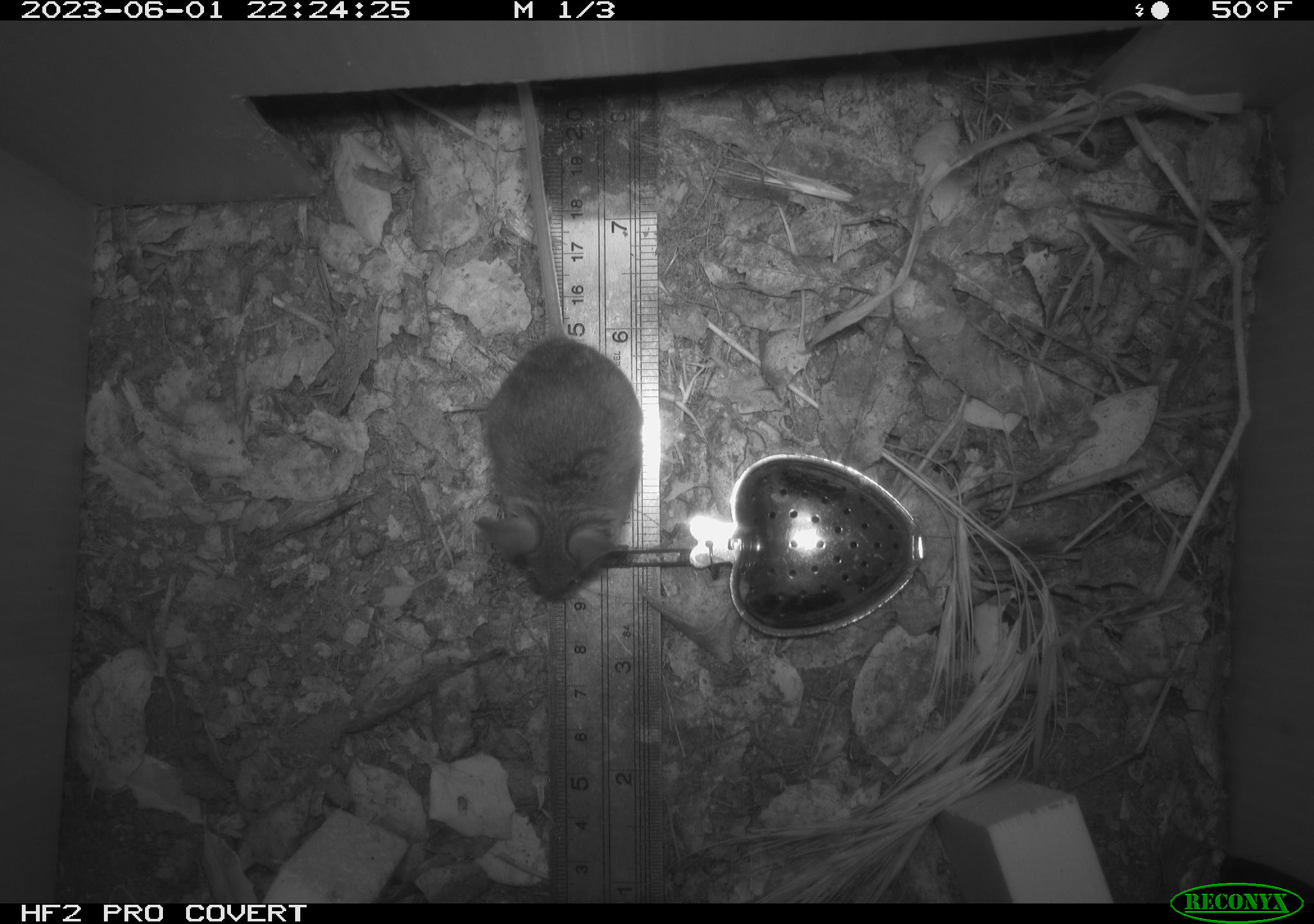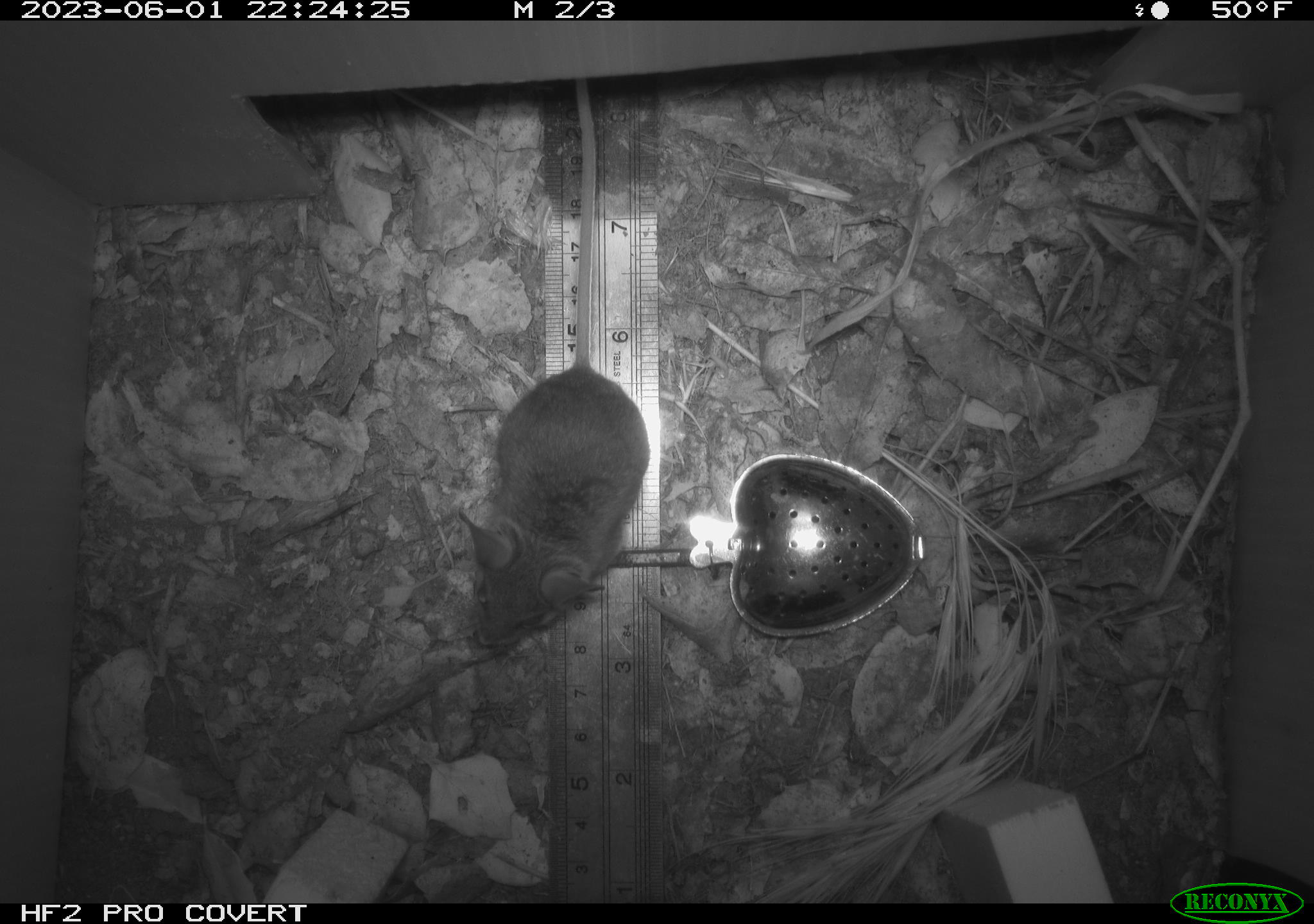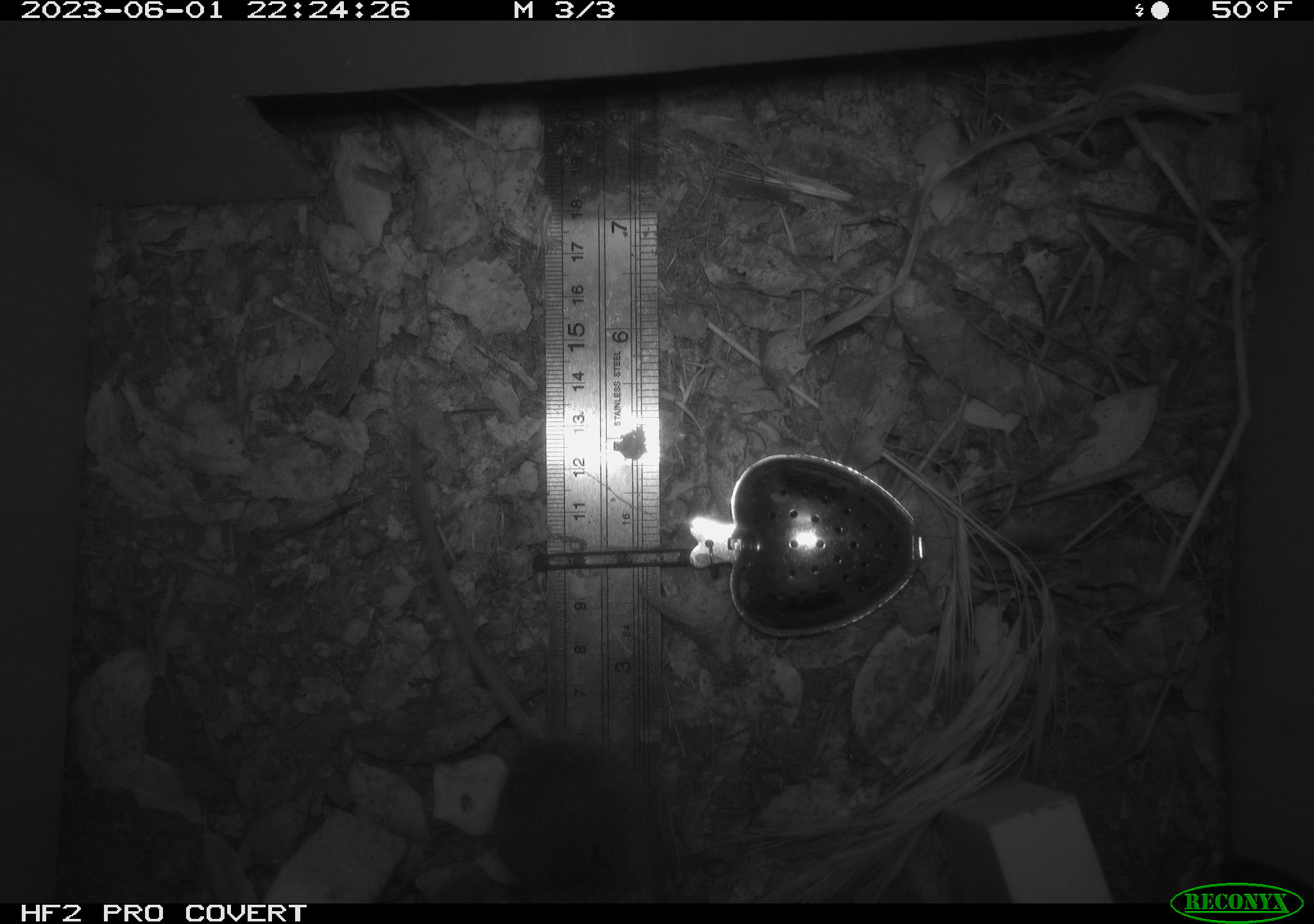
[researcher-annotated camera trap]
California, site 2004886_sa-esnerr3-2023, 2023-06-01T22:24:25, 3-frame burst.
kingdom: Animalia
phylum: Chordata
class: Mammalia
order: Rodentia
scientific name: Rodentia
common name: mouse species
Mouse species (Rodentia).